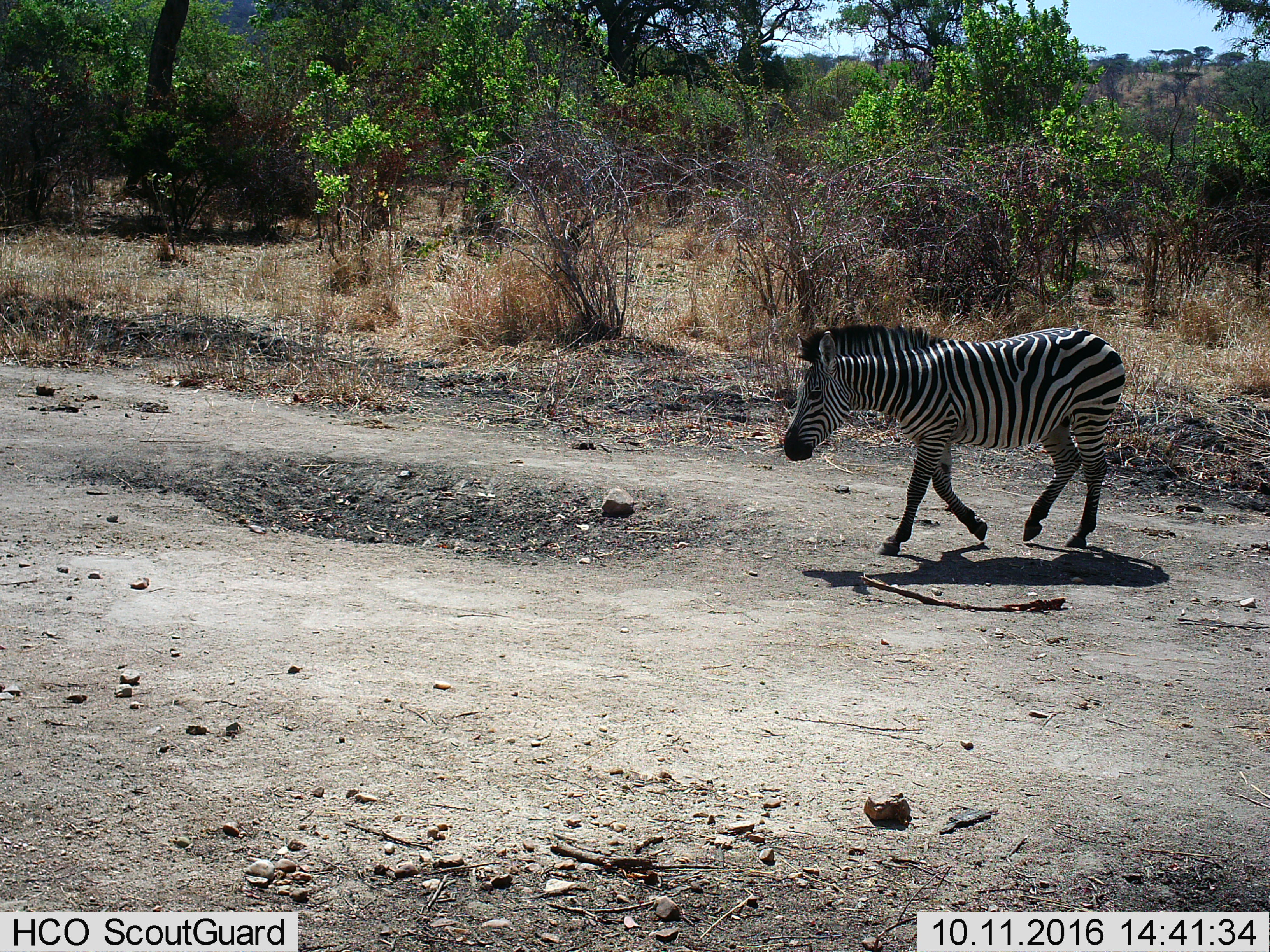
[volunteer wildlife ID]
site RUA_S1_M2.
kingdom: Animalia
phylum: Chordata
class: Mammalia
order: Perissodactyla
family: Equidae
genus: Equus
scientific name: Equus quagga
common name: plains zebra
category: zebraplains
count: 1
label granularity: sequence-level